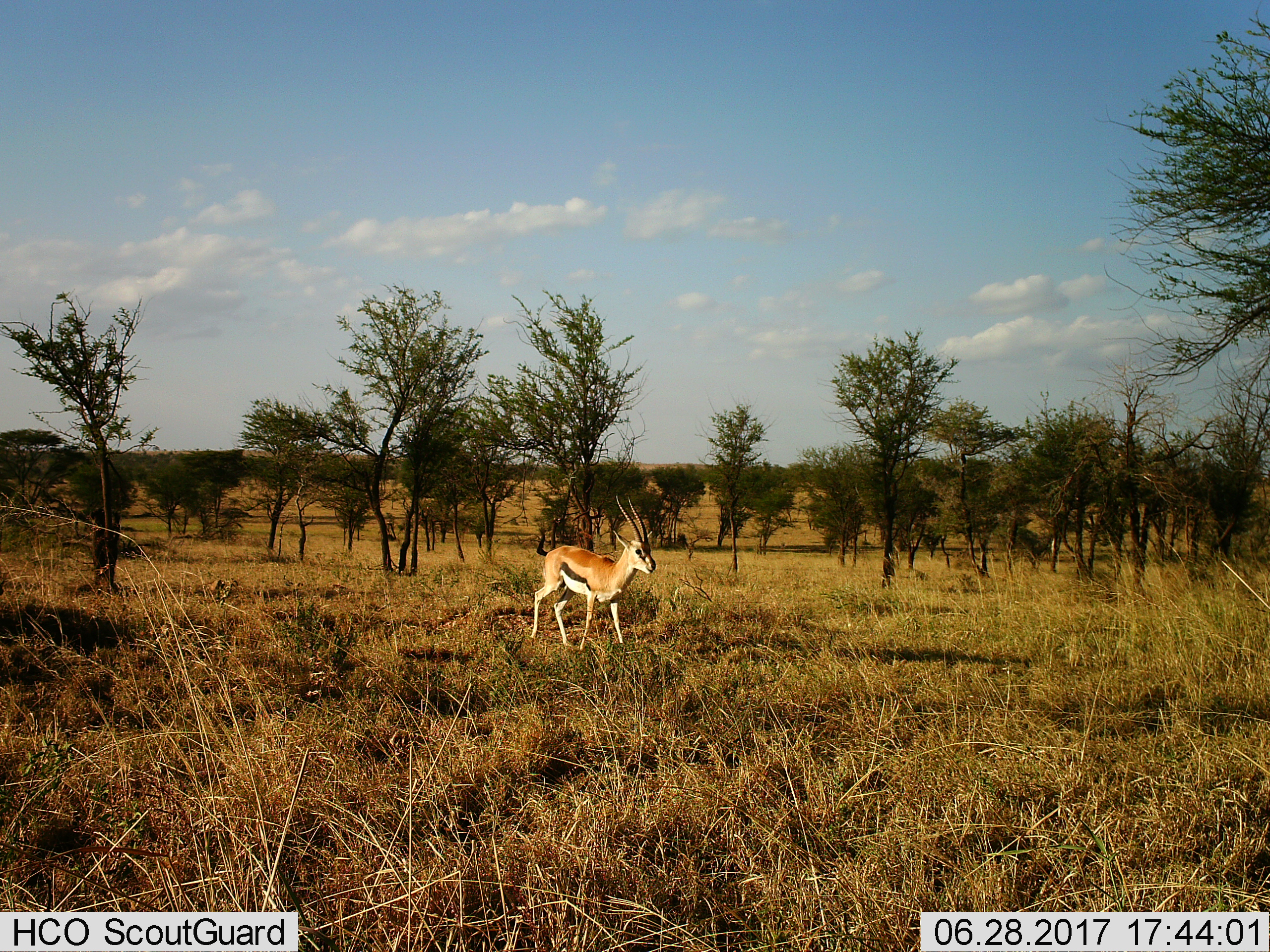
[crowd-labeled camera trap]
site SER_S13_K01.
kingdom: Animalia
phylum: Chordata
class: Mammalia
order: Artiodactyla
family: Bovidae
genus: Eudorcas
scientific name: Eudorcas thomsonii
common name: thomson's gazelle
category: gazellethomsons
Gazellethomsons (thomson's gazelle) (Eudorcas thomsonii), count 1. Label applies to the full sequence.